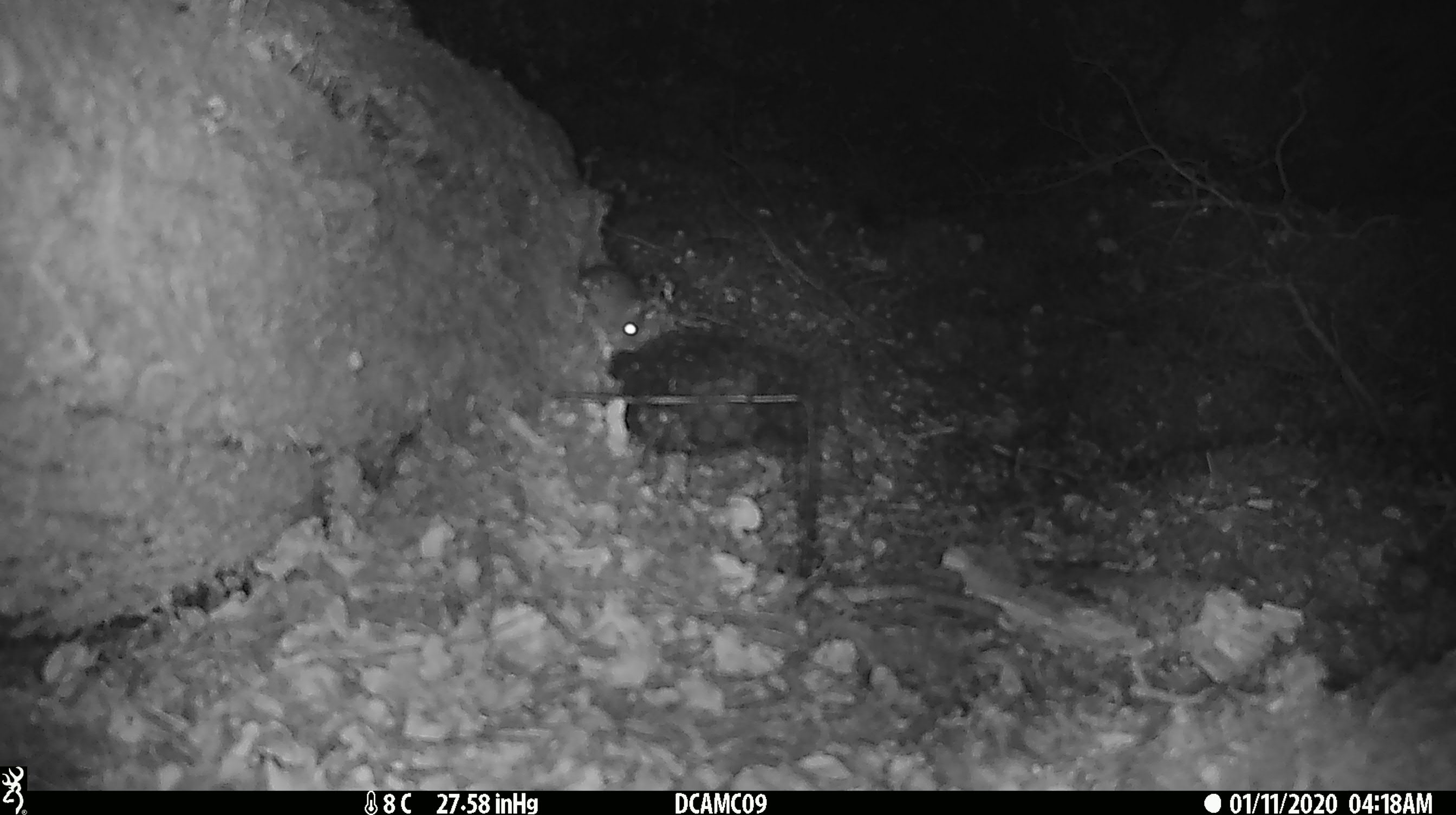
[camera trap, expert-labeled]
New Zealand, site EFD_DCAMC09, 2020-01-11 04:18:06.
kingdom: Animalia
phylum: Chordata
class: Mammalia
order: Rodentia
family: Muridae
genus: Mus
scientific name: Mus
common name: mouse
Mouse (Mus).